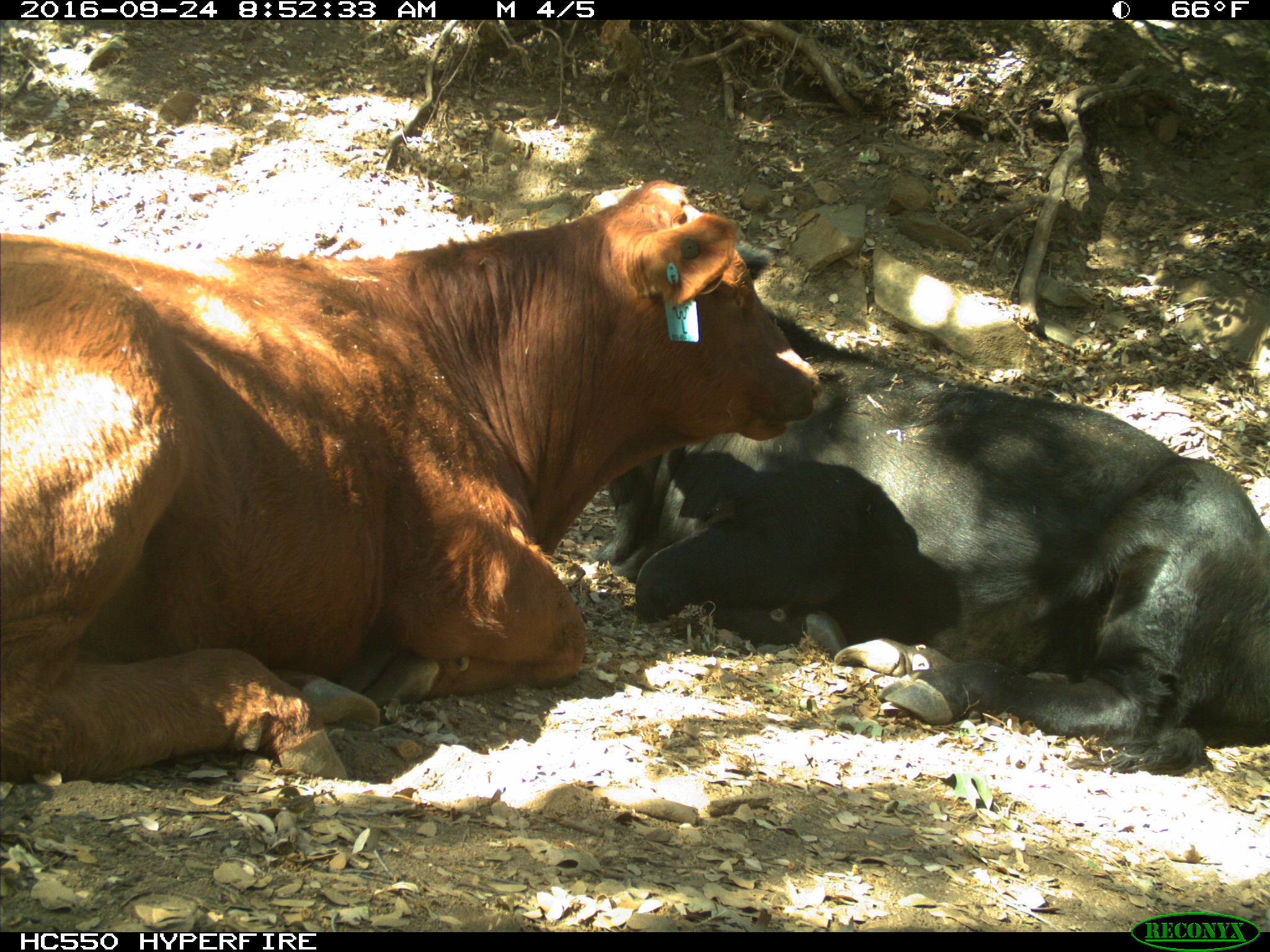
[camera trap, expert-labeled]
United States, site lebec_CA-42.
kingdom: Animalia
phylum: Chordata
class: Mammalia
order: Artiodactyla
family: Bovidae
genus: Bos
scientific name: Bos taurus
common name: domestic cow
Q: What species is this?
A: Bos taurus (domestic cow).